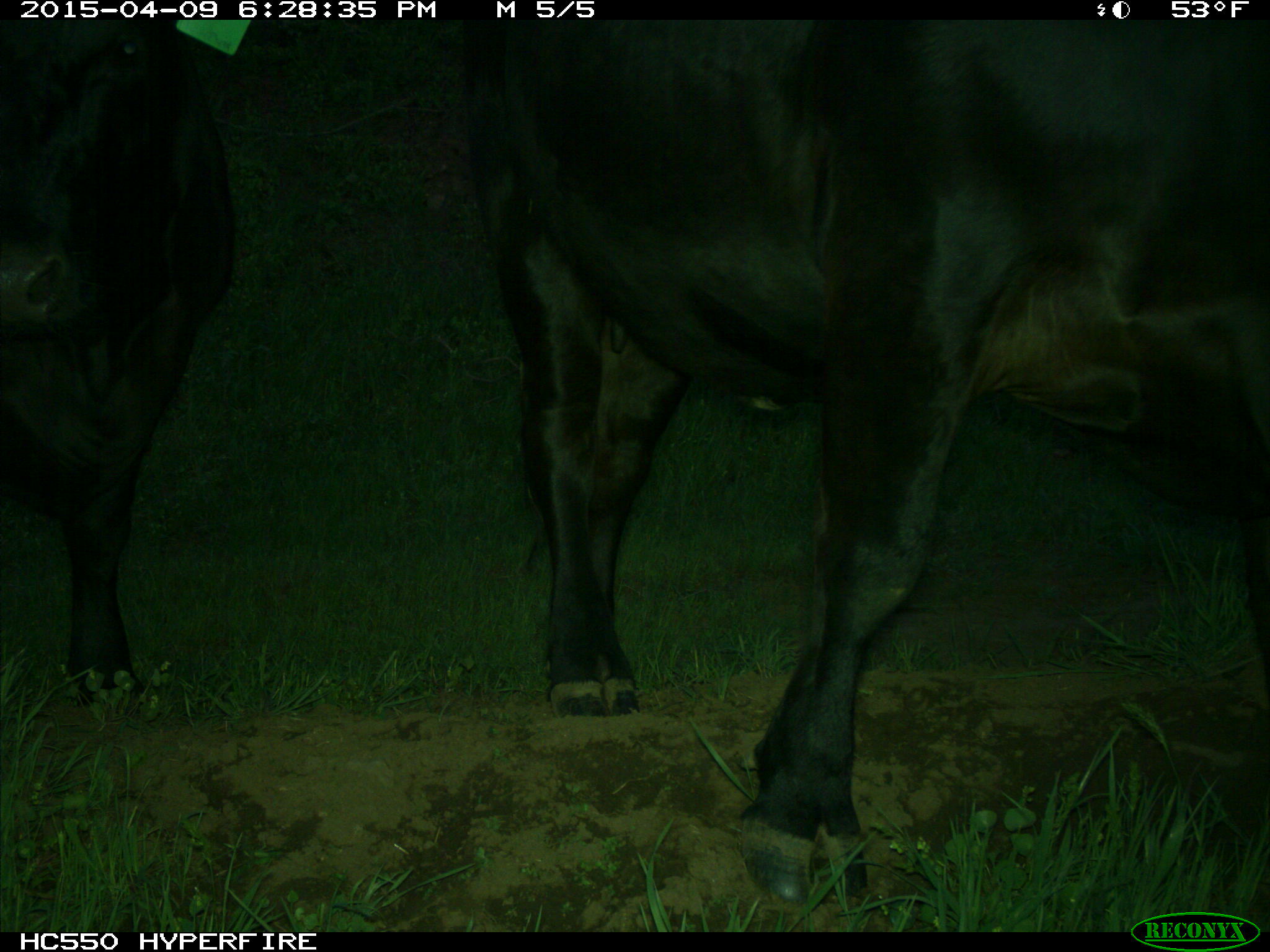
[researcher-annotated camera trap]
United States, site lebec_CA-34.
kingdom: Animalia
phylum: Chordata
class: Mammalia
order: Artiodactyla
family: Bovidae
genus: Bos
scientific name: Bos taurus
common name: domestic cow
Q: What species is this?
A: Bos taurus (domestic cow).